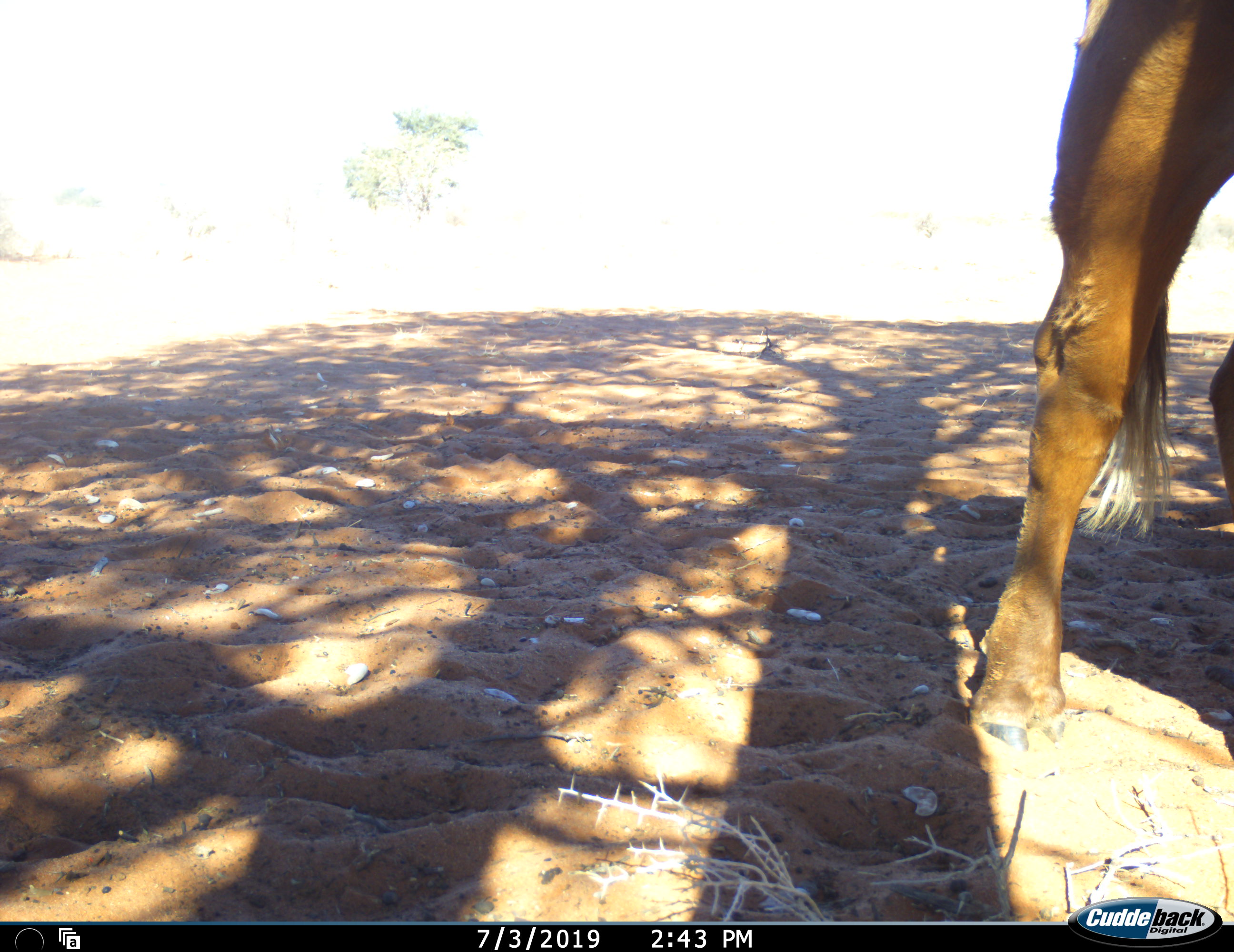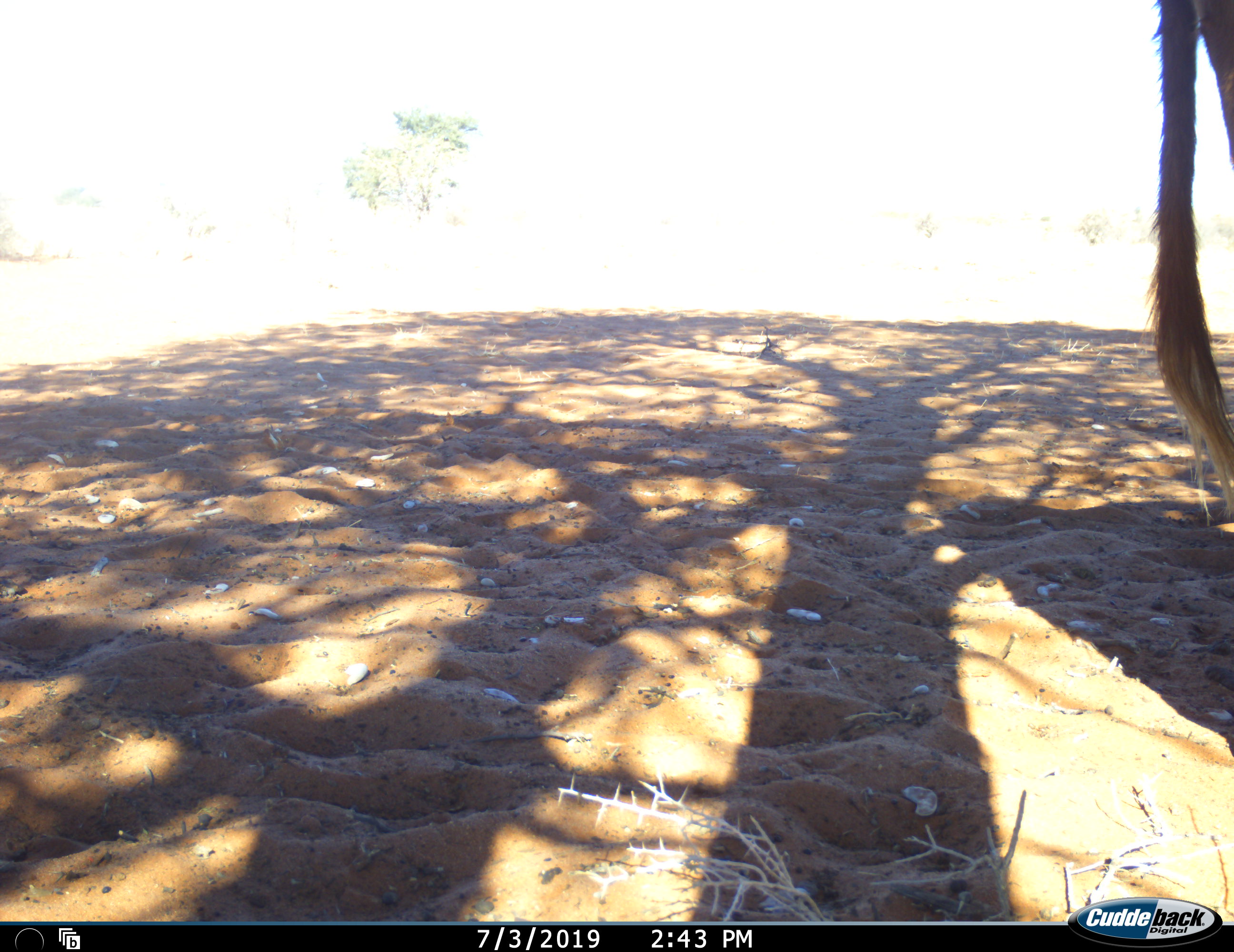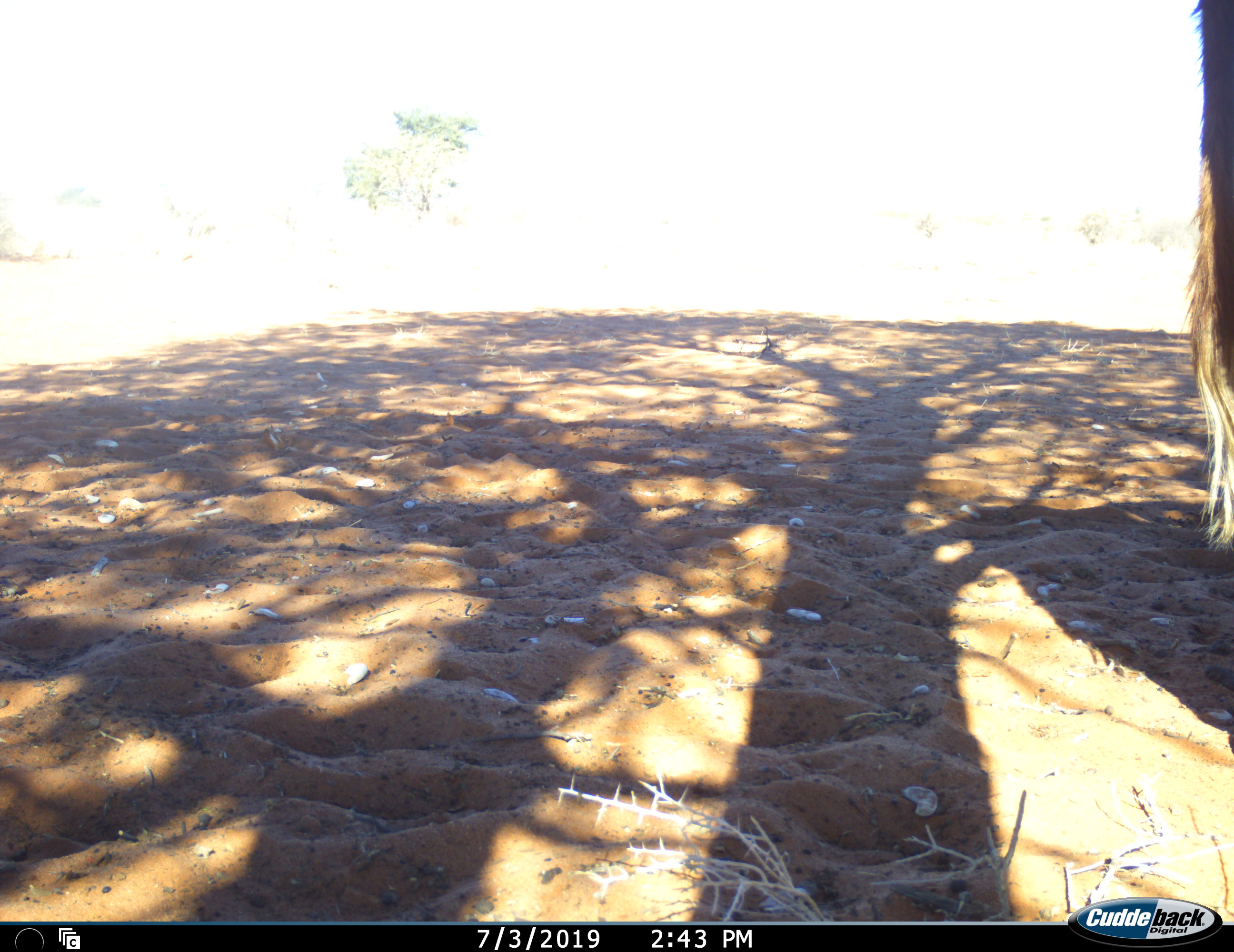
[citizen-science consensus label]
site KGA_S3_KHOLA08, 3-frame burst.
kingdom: Animalia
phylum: Chordata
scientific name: Vertebrata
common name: domestic animal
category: domesticanimal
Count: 1.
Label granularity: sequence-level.